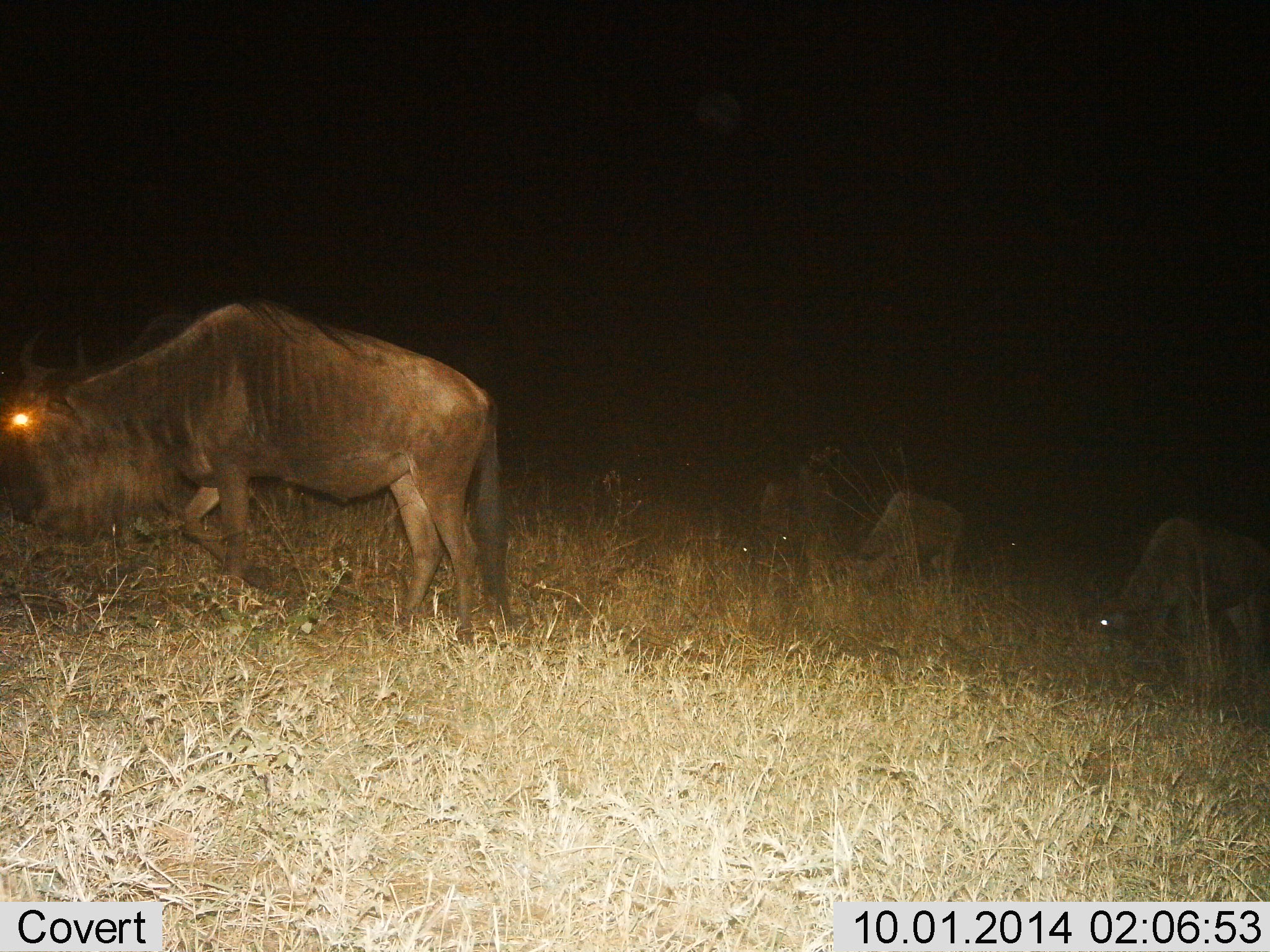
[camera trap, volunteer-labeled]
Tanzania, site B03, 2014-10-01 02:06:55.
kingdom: Animalia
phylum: Chordata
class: Mammalia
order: Artiodactyla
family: Bovidae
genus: Connochaetes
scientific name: Connochaetes taurinus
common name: blue wildebeest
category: wildebeest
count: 3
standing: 40%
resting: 0%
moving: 10%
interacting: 0%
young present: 0%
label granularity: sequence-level